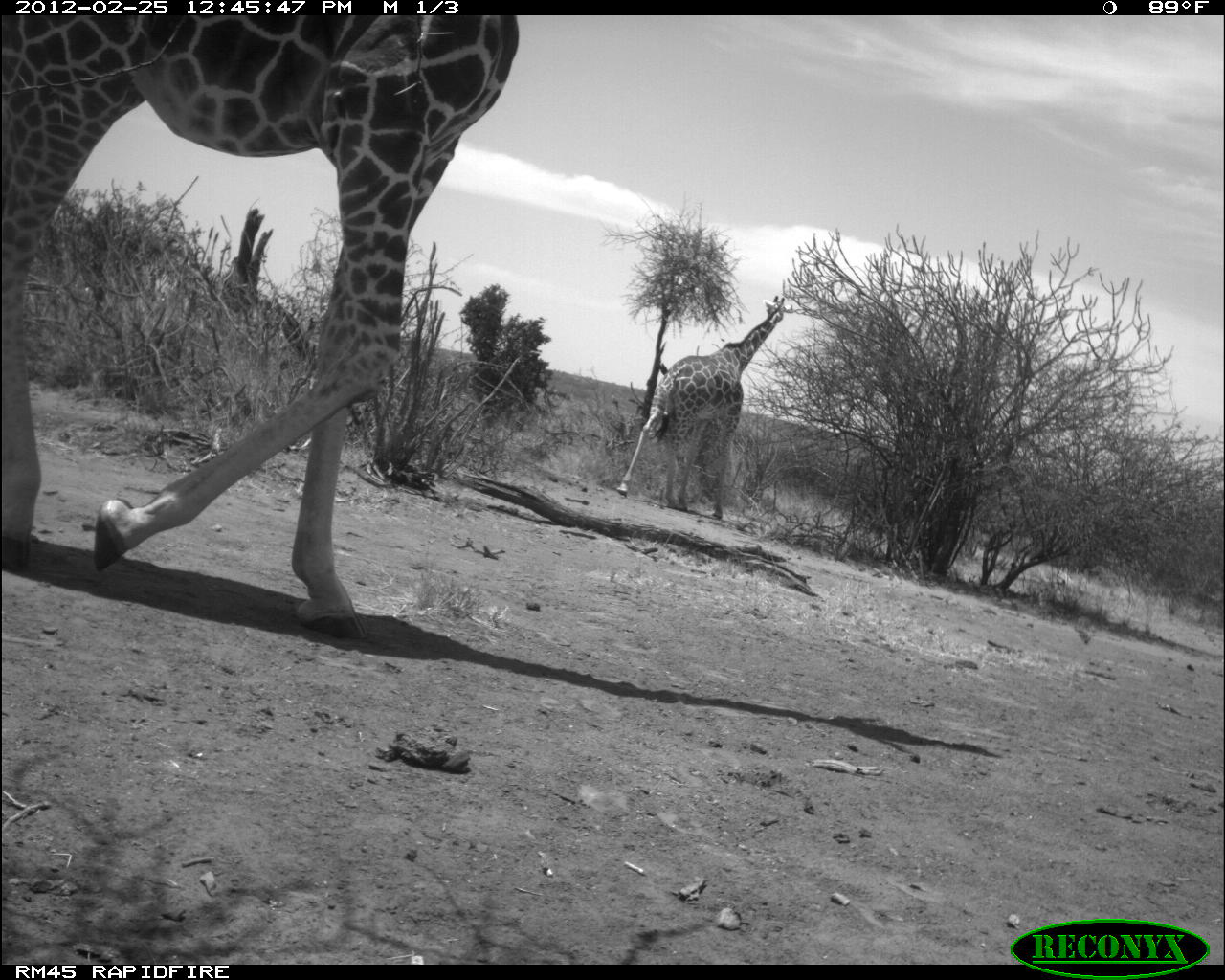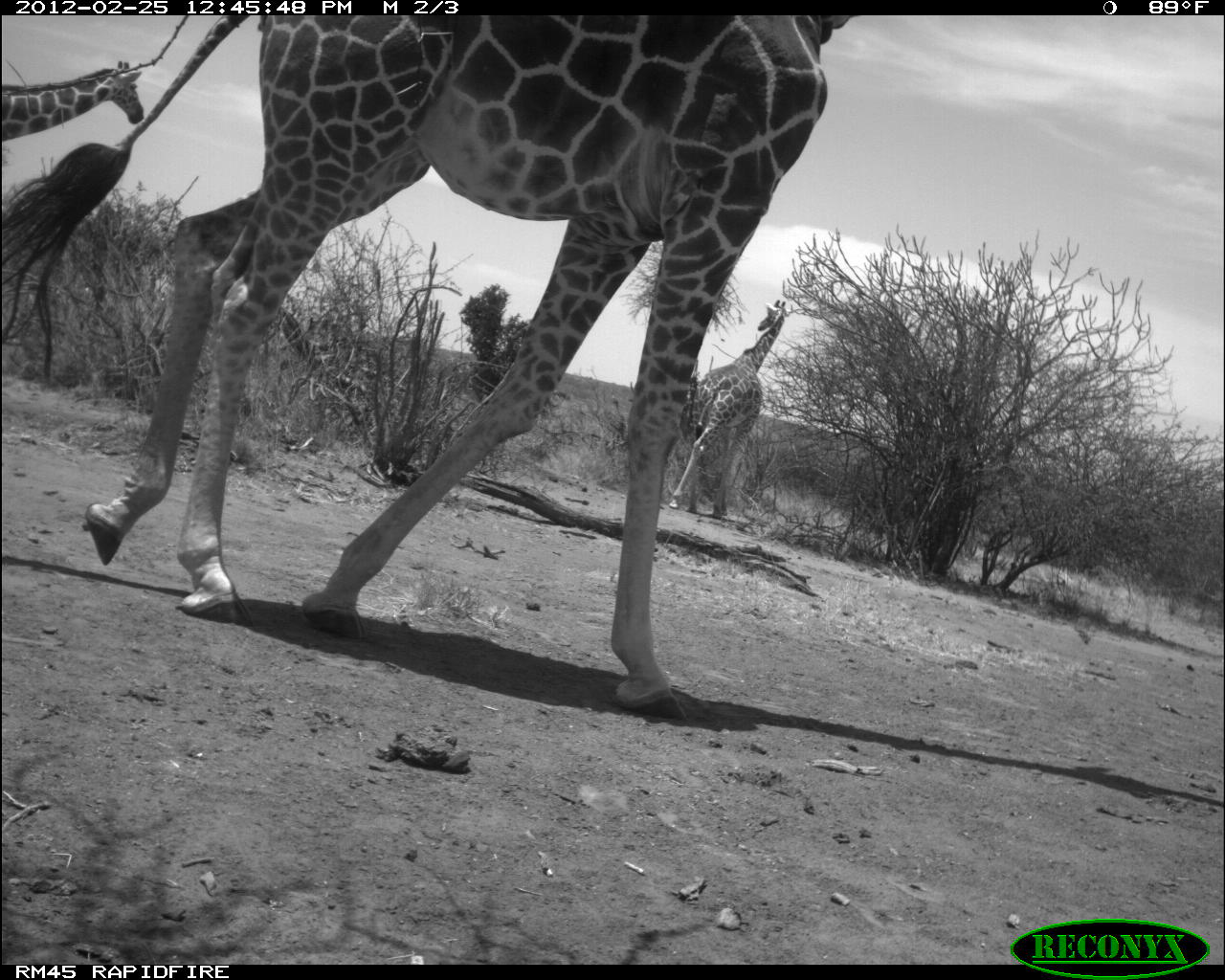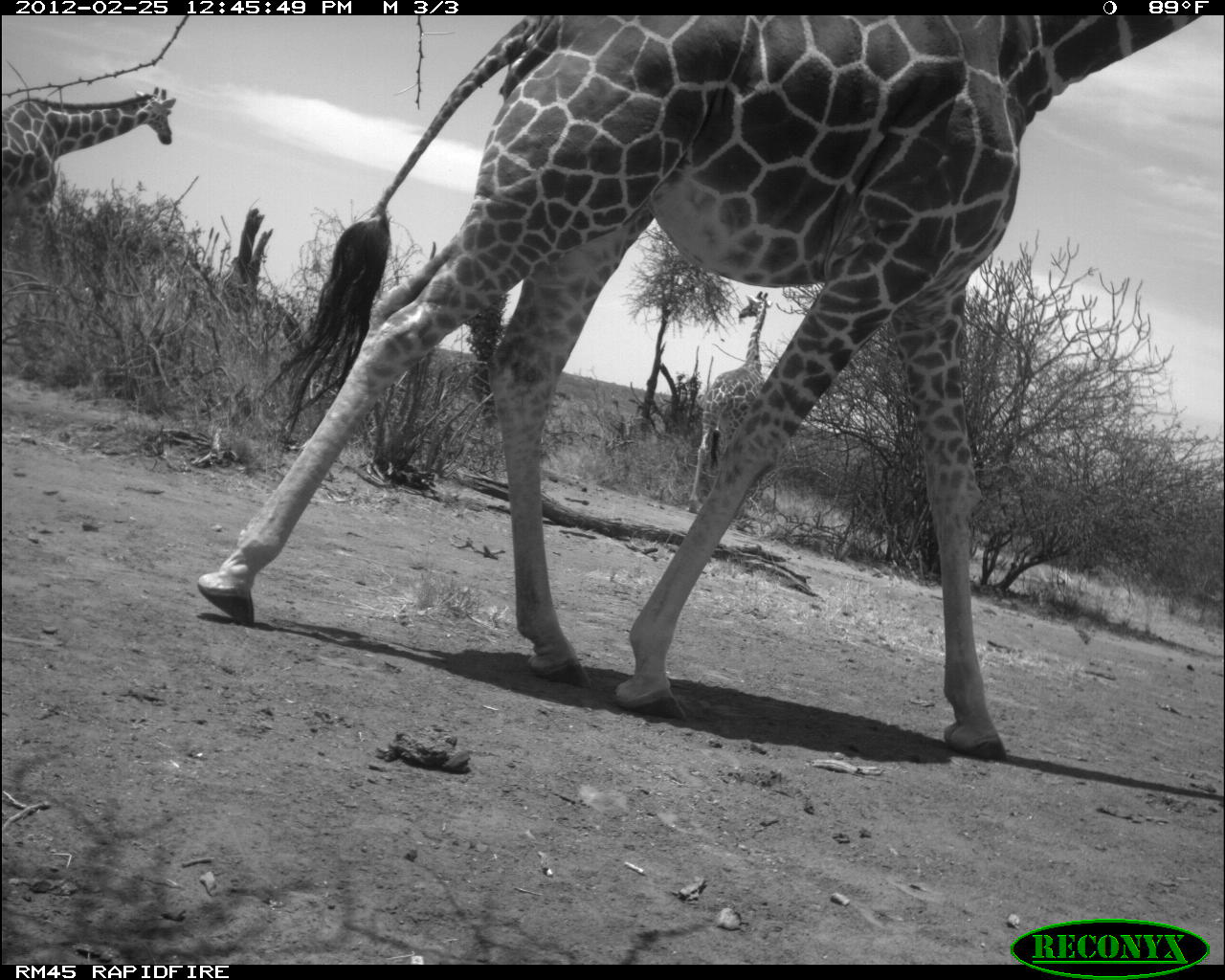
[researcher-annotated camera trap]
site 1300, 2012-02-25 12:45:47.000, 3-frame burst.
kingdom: Animalia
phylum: Chordata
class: Mammalia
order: Artiodactyla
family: Giraffidae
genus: Giraffa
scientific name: Giraffa camelopardalis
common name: giraffe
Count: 2.